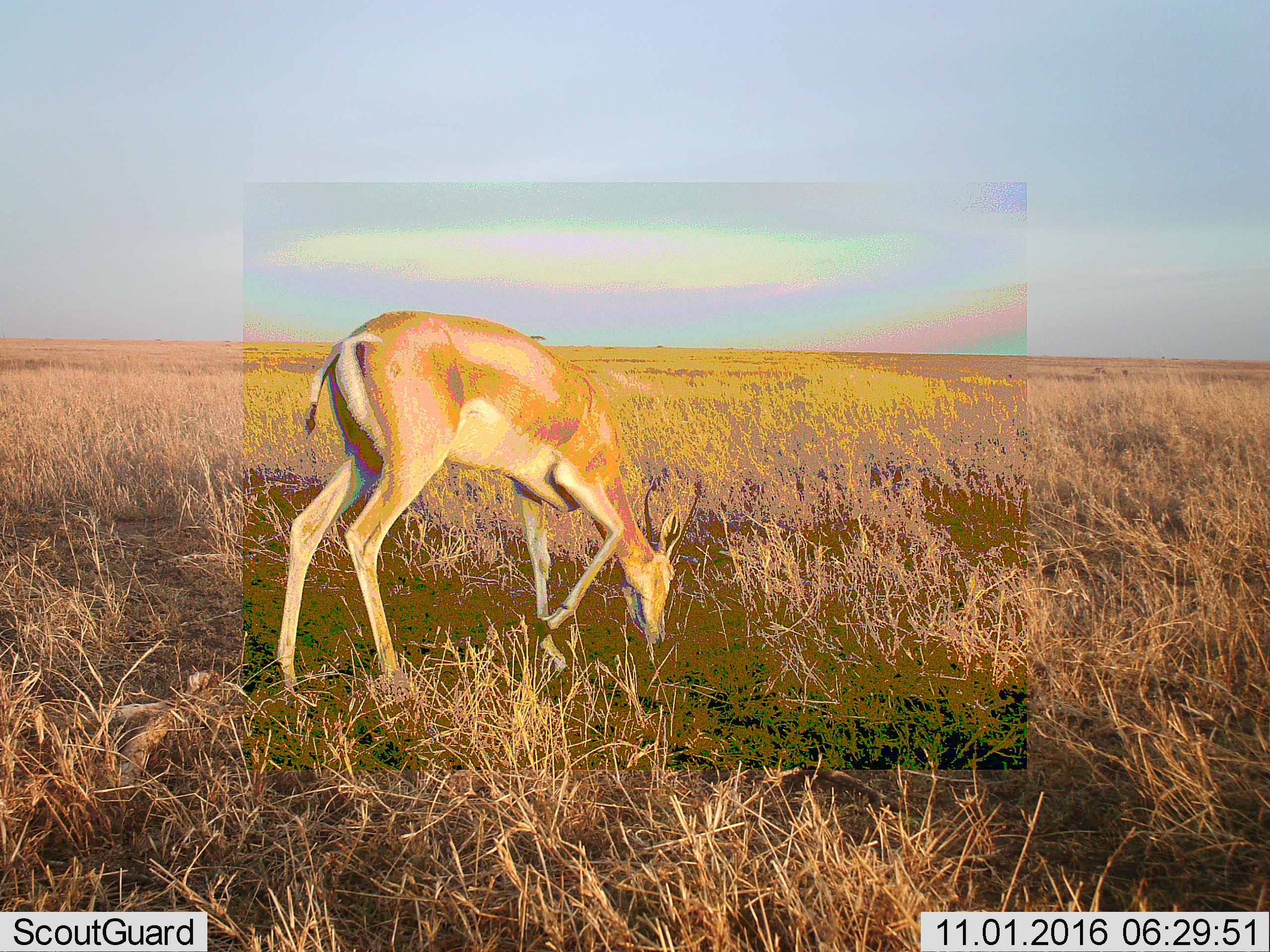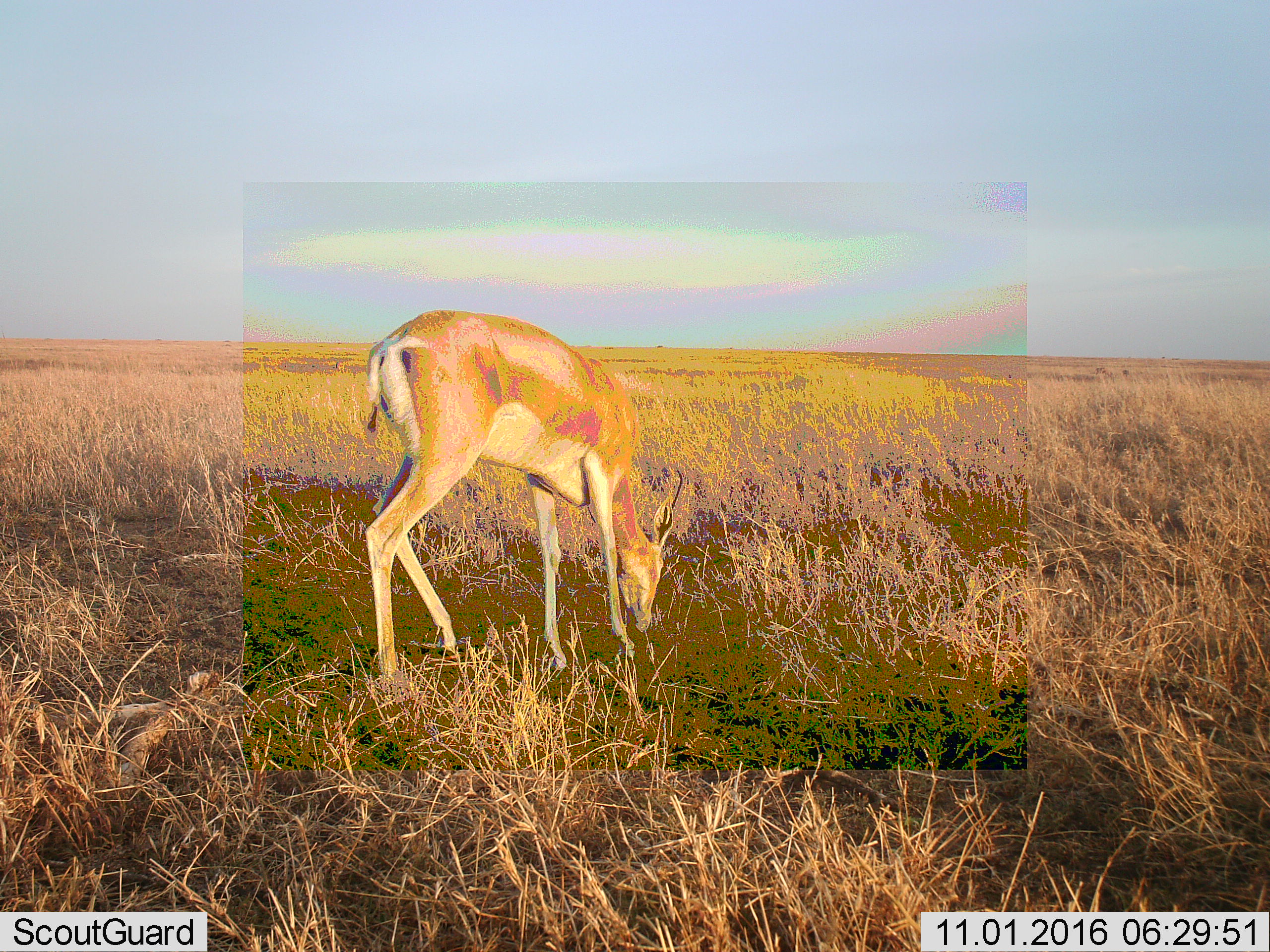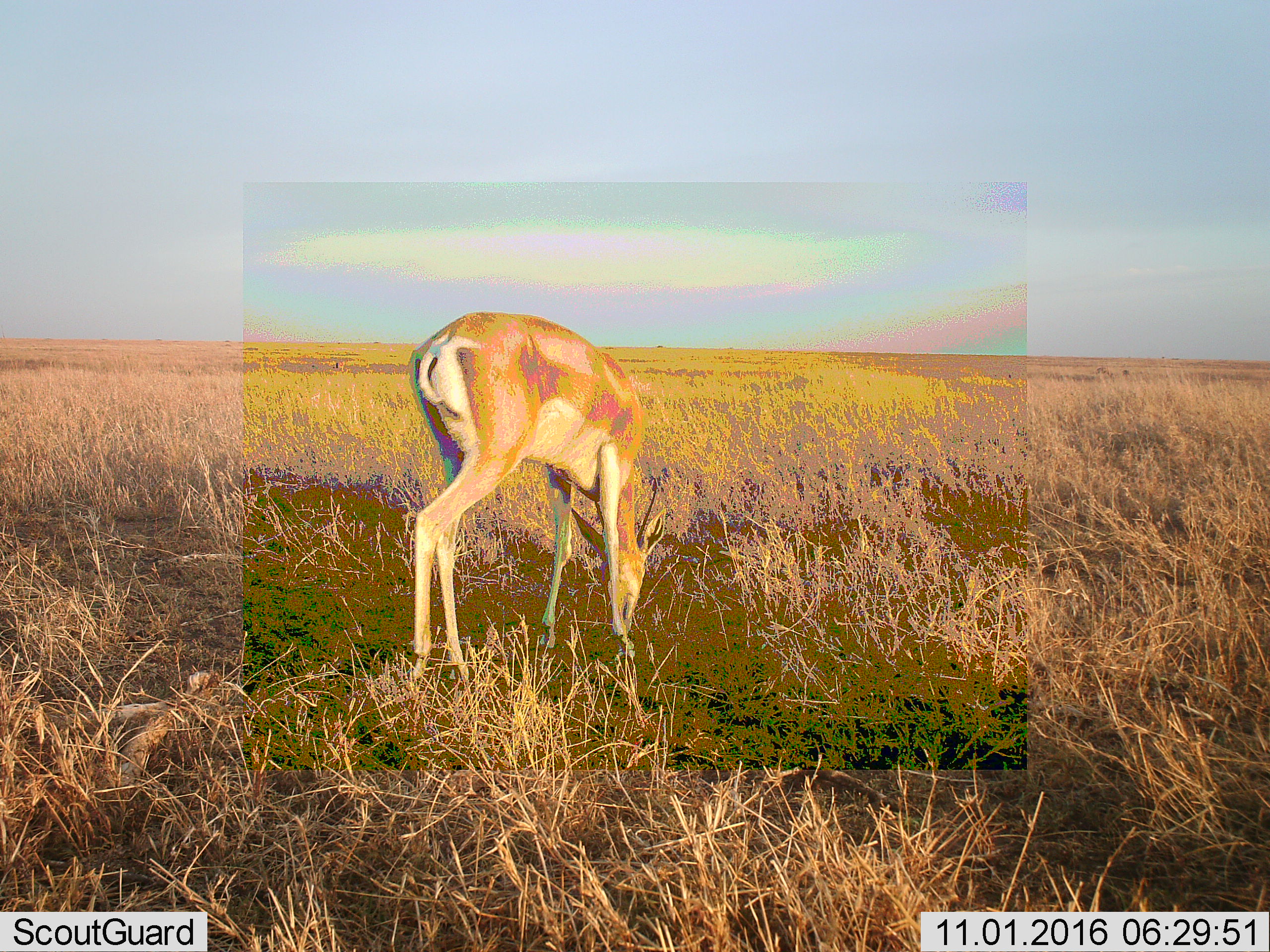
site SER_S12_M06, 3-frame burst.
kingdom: Animalia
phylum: Chordata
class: Mammalia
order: Artiodactyla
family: Bovidae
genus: Nanger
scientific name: Nanger granti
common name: grant's gazelle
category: gazellegrants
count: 1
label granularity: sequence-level